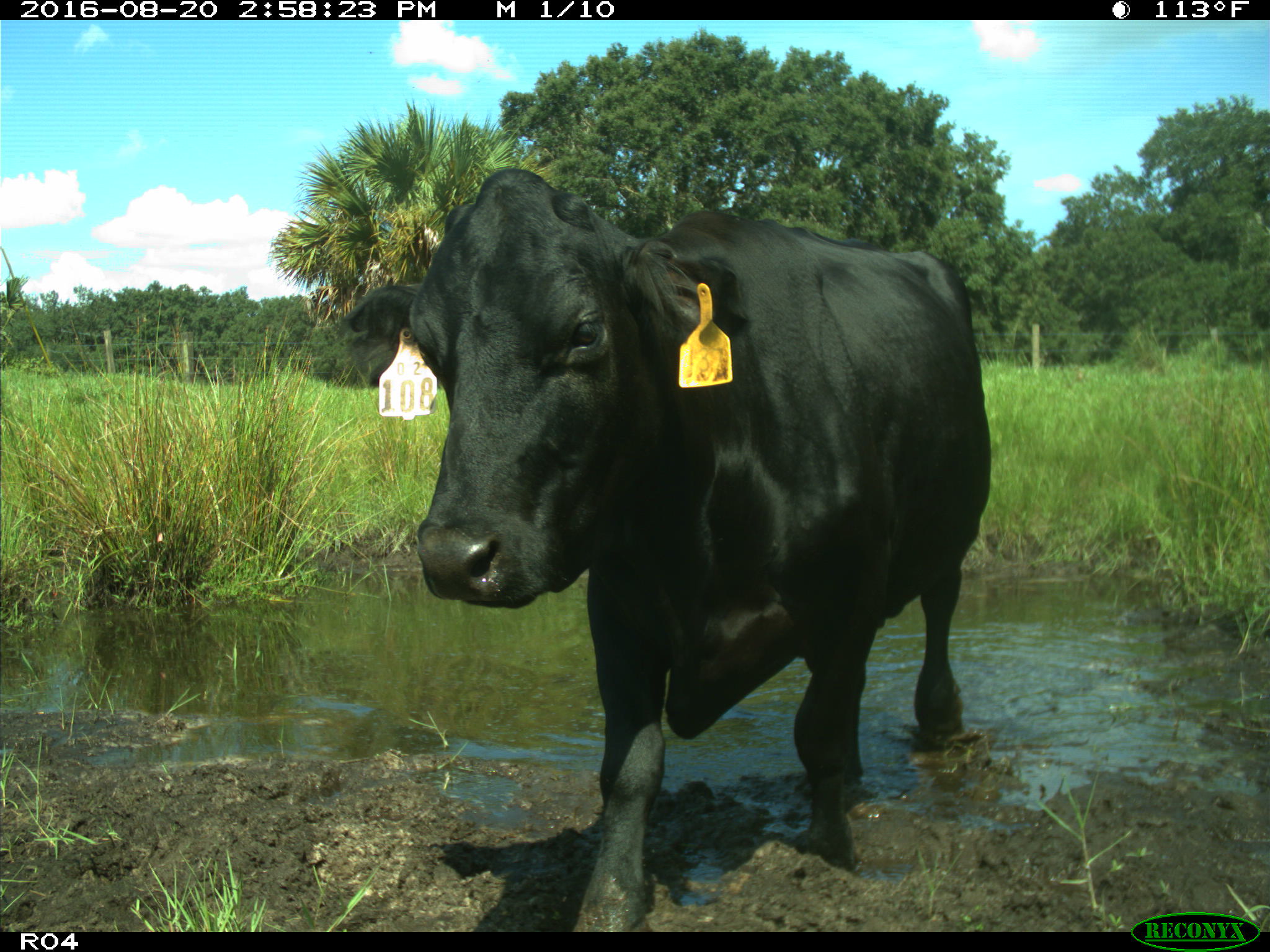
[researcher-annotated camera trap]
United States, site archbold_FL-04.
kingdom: Animalia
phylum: Chordata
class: Mammalia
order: Artiodactyla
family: Bovidae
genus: Bos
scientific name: Bos taurus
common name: domestic cow